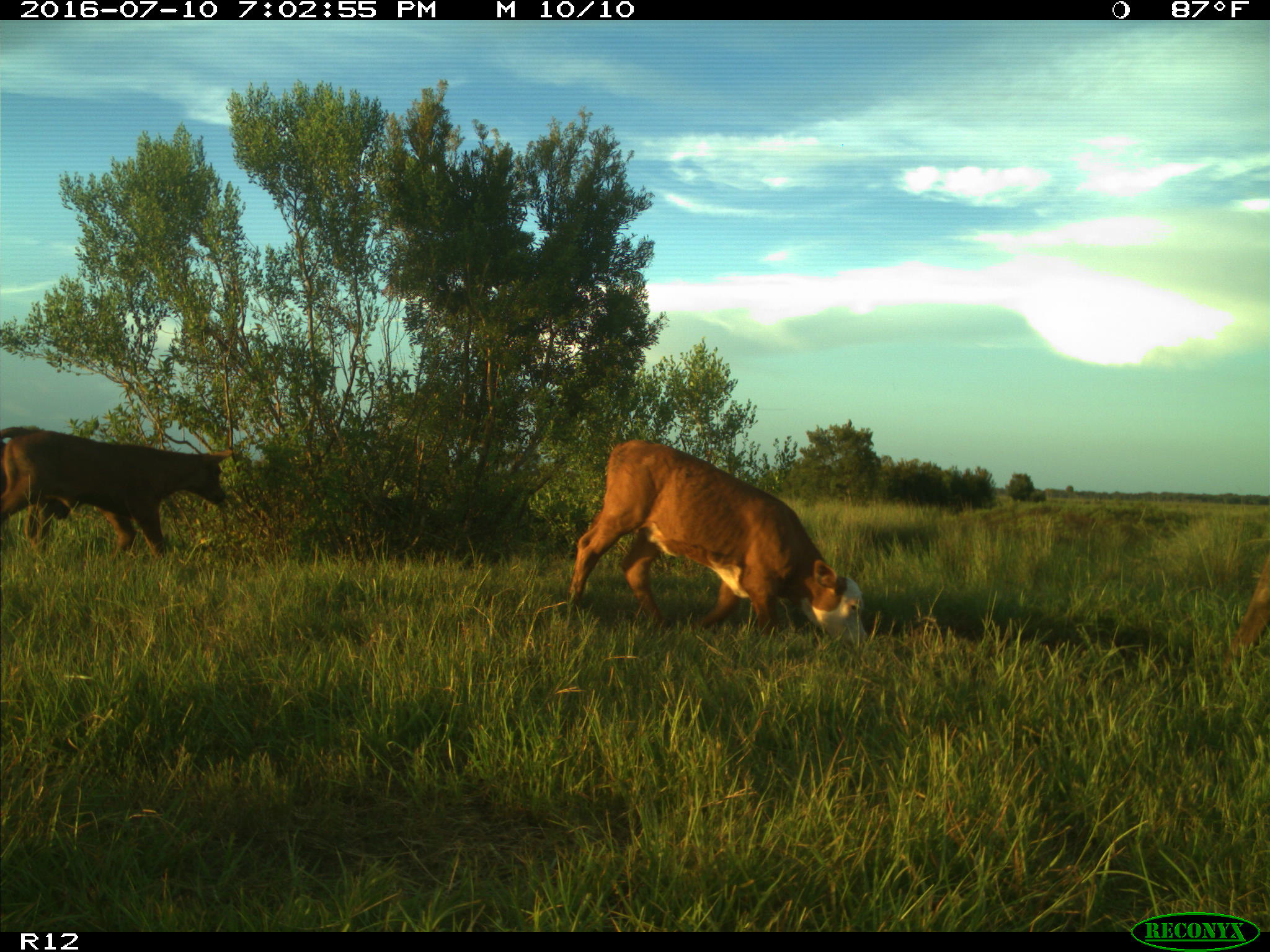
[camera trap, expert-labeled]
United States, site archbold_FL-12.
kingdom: Animalia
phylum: Chordata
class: Mammalia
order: Artiodactyla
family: Bovidae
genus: Bos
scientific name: Bos taurus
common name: domestic cow